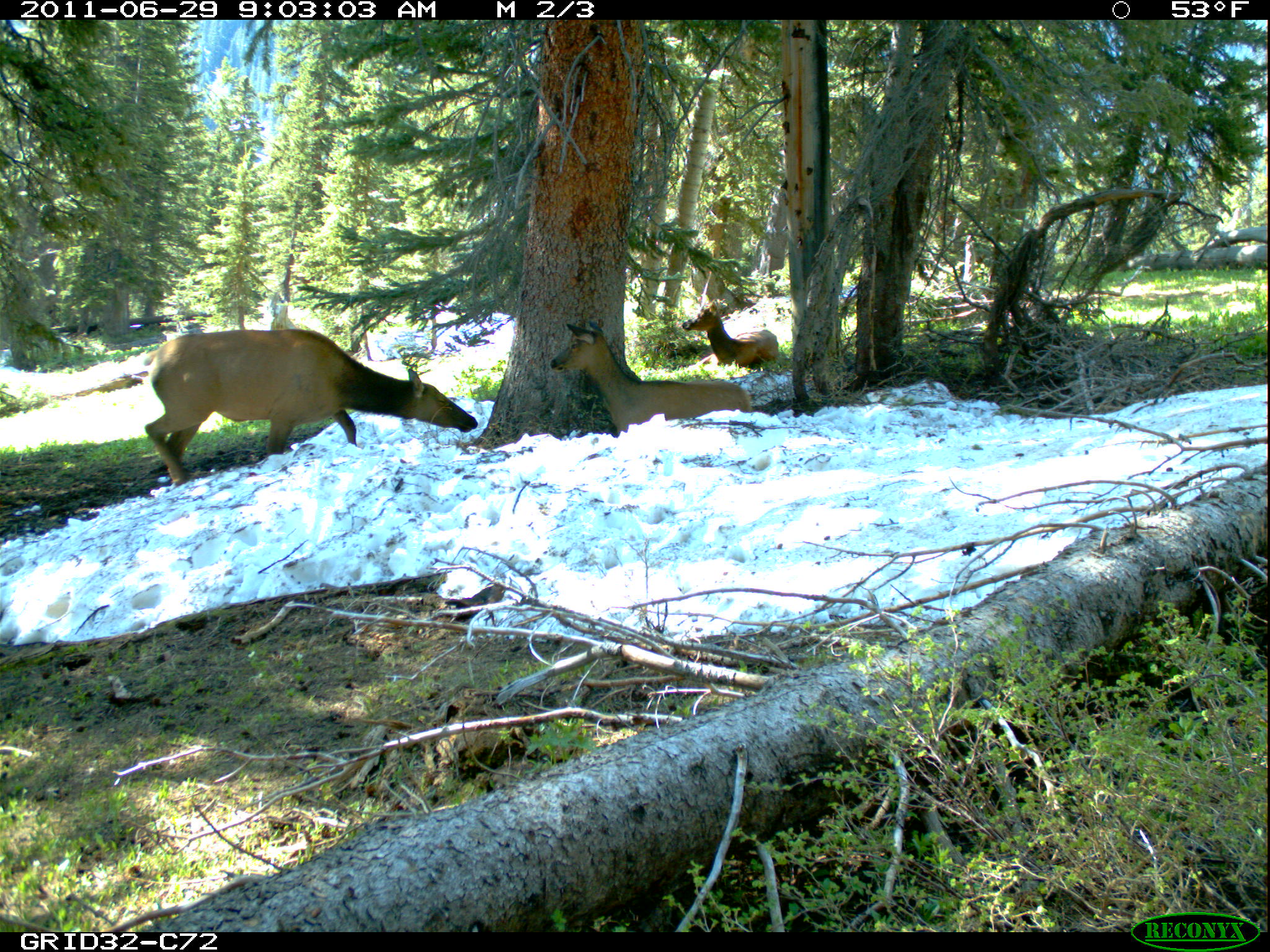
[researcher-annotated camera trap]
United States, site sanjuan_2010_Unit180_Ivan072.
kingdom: Animalia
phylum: Chordata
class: Mammalia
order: Artiodactyla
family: Cervidae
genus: Cervus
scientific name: Cervus elaphus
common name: red deer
Cervus elaphus (red deer).